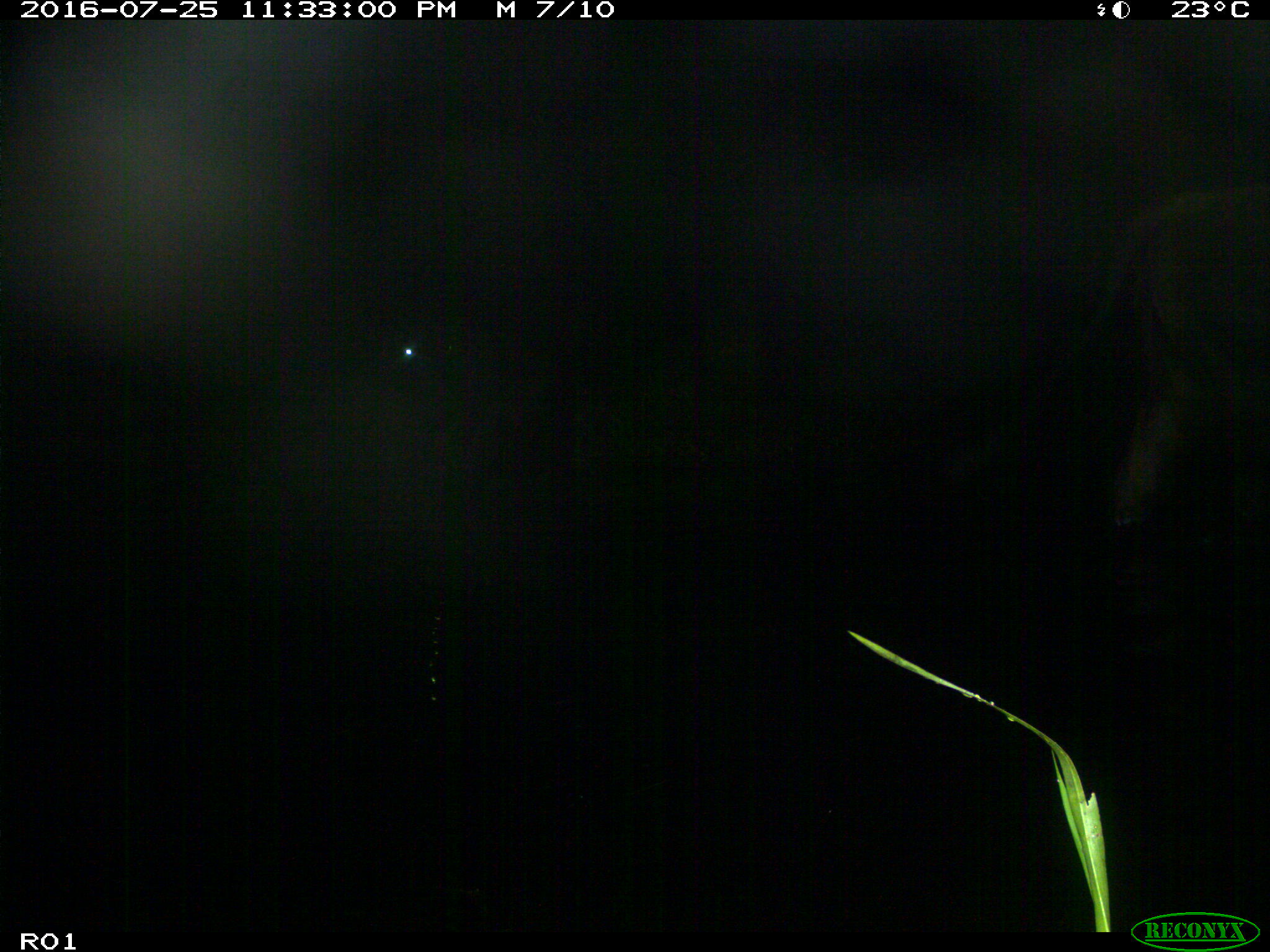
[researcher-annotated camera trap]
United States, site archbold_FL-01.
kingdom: Animalia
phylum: Chordata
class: Mammalia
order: Artiodactyla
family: Bovidae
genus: Bos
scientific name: Bos taurus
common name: domestic cow